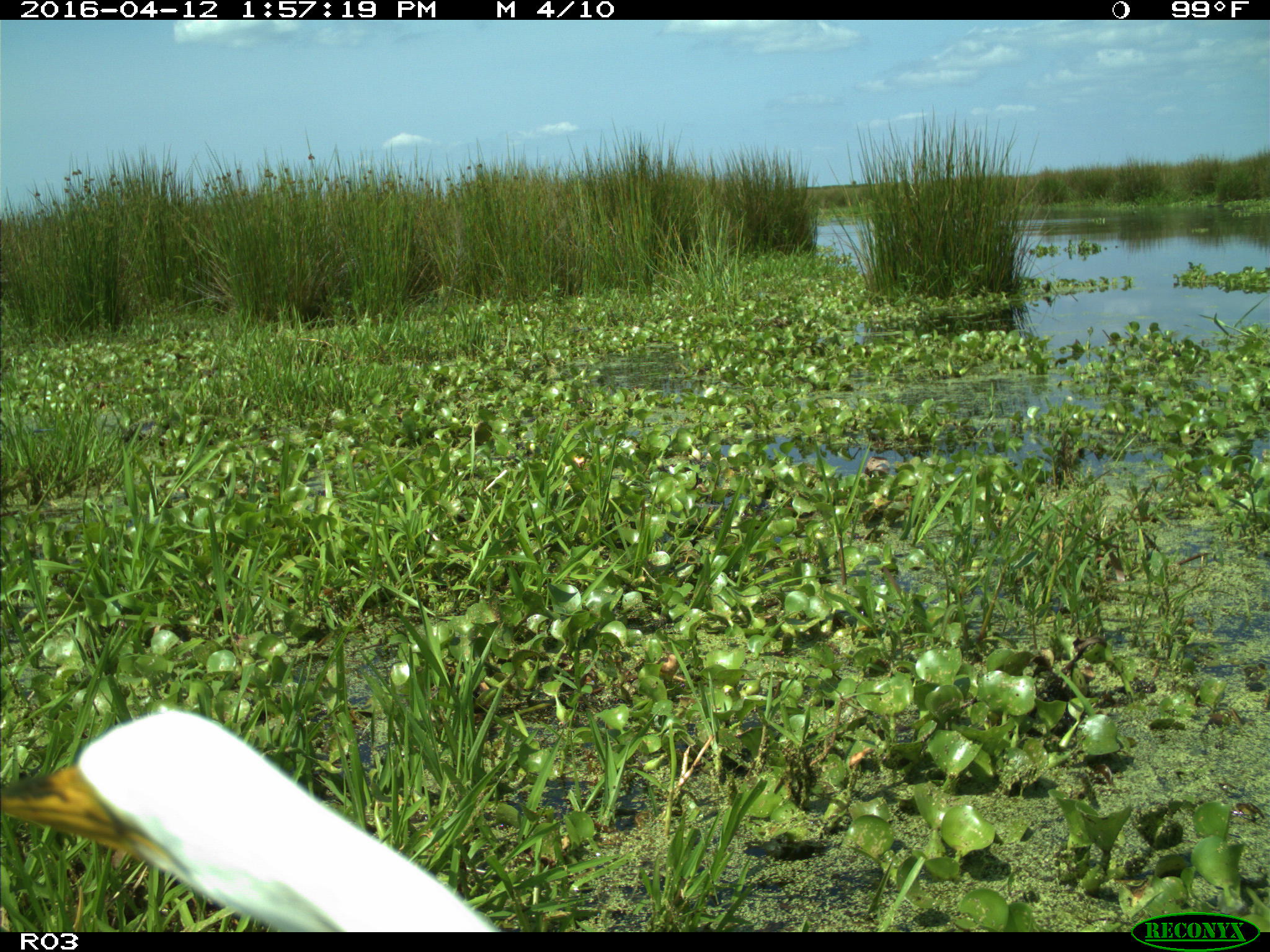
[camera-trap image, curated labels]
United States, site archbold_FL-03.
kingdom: Animalia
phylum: Chordata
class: Mammalia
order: Artiodactyla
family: Bovidae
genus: Bos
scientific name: Bos taurus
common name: domestic cow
Bos taurus (domestic cow).